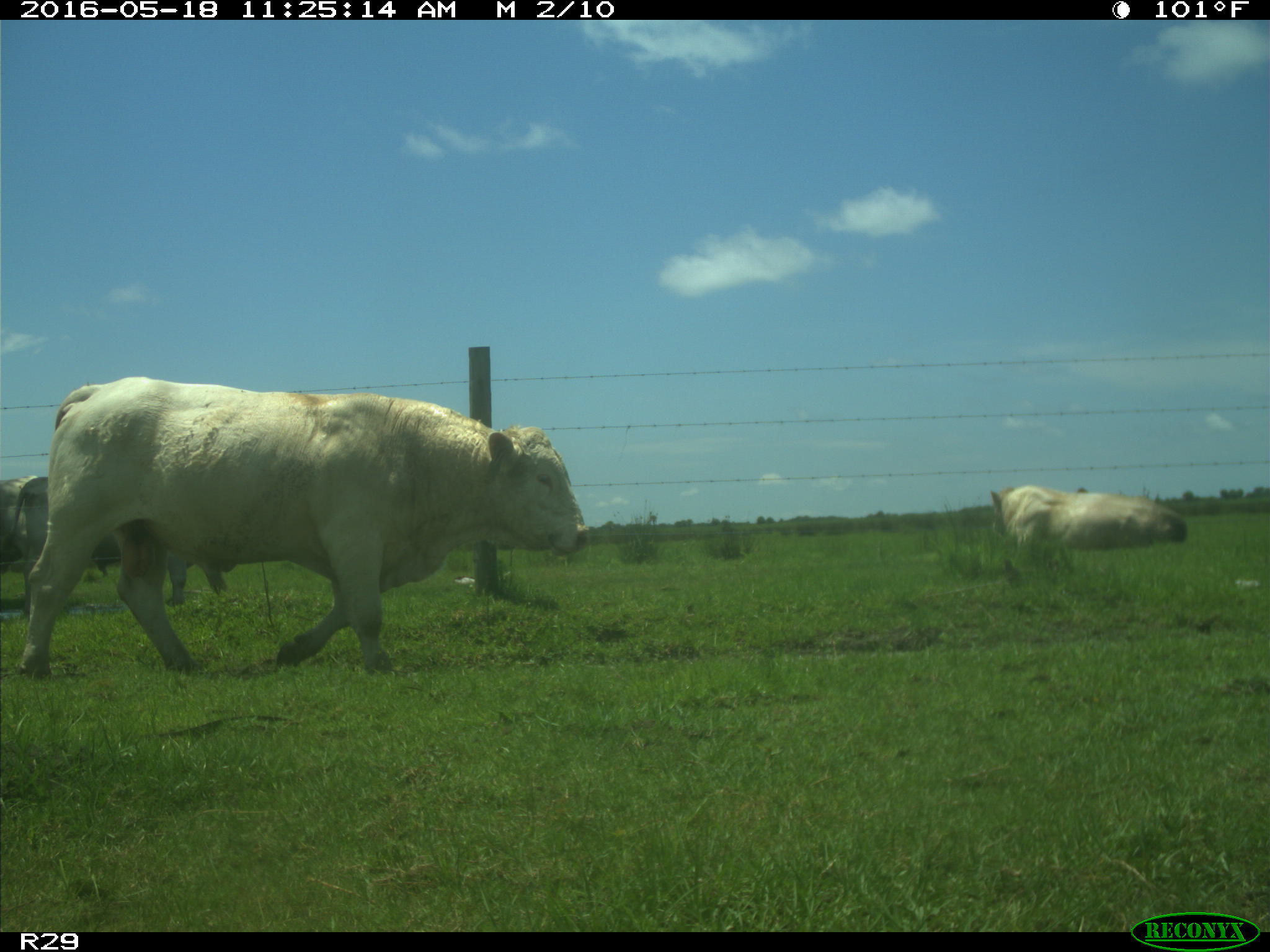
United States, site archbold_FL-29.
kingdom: Animalia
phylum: Chordata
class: Mammalia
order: Artiodactyla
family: Bovidae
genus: Bos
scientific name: Bos taurus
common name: domestic cow